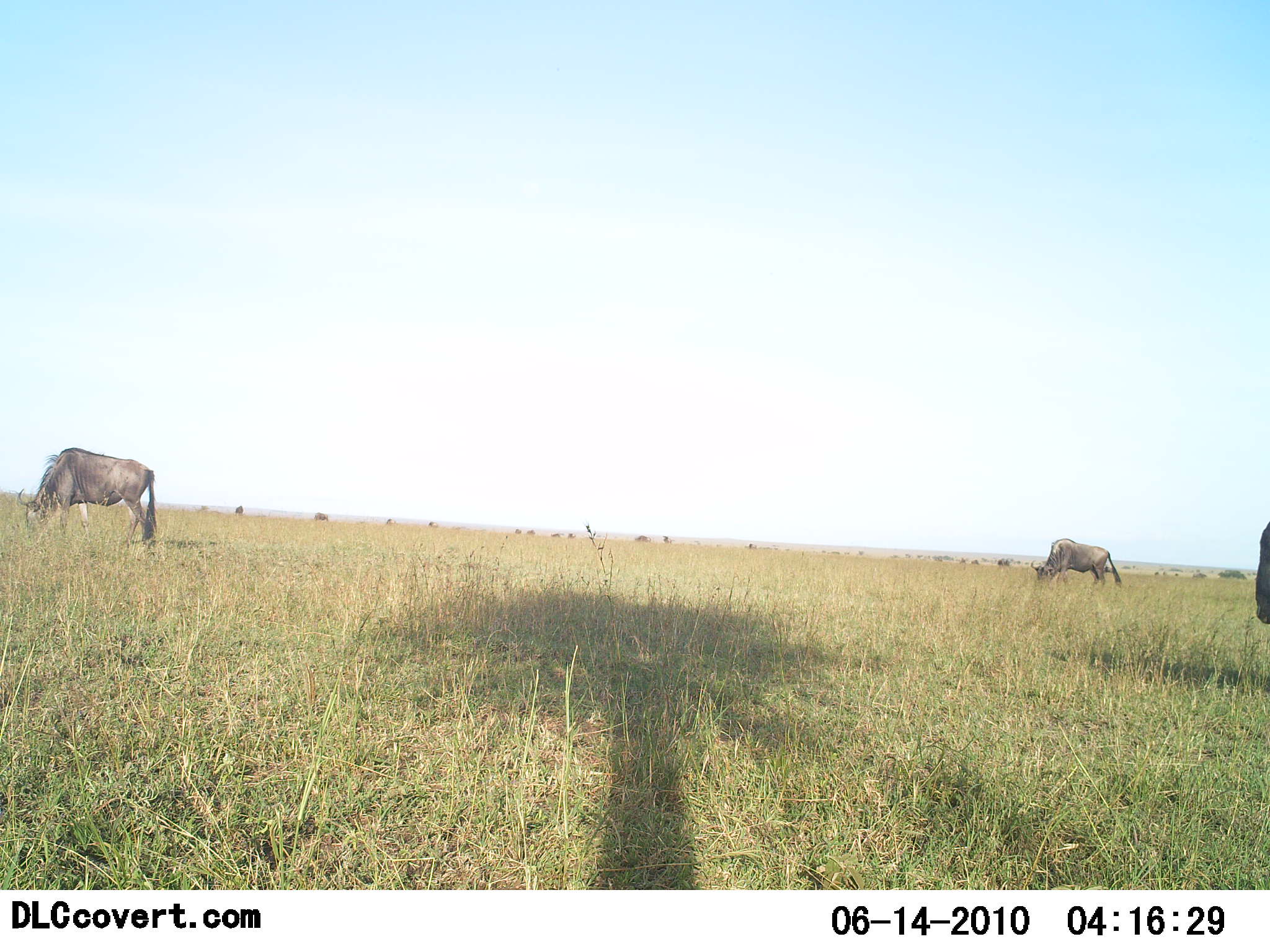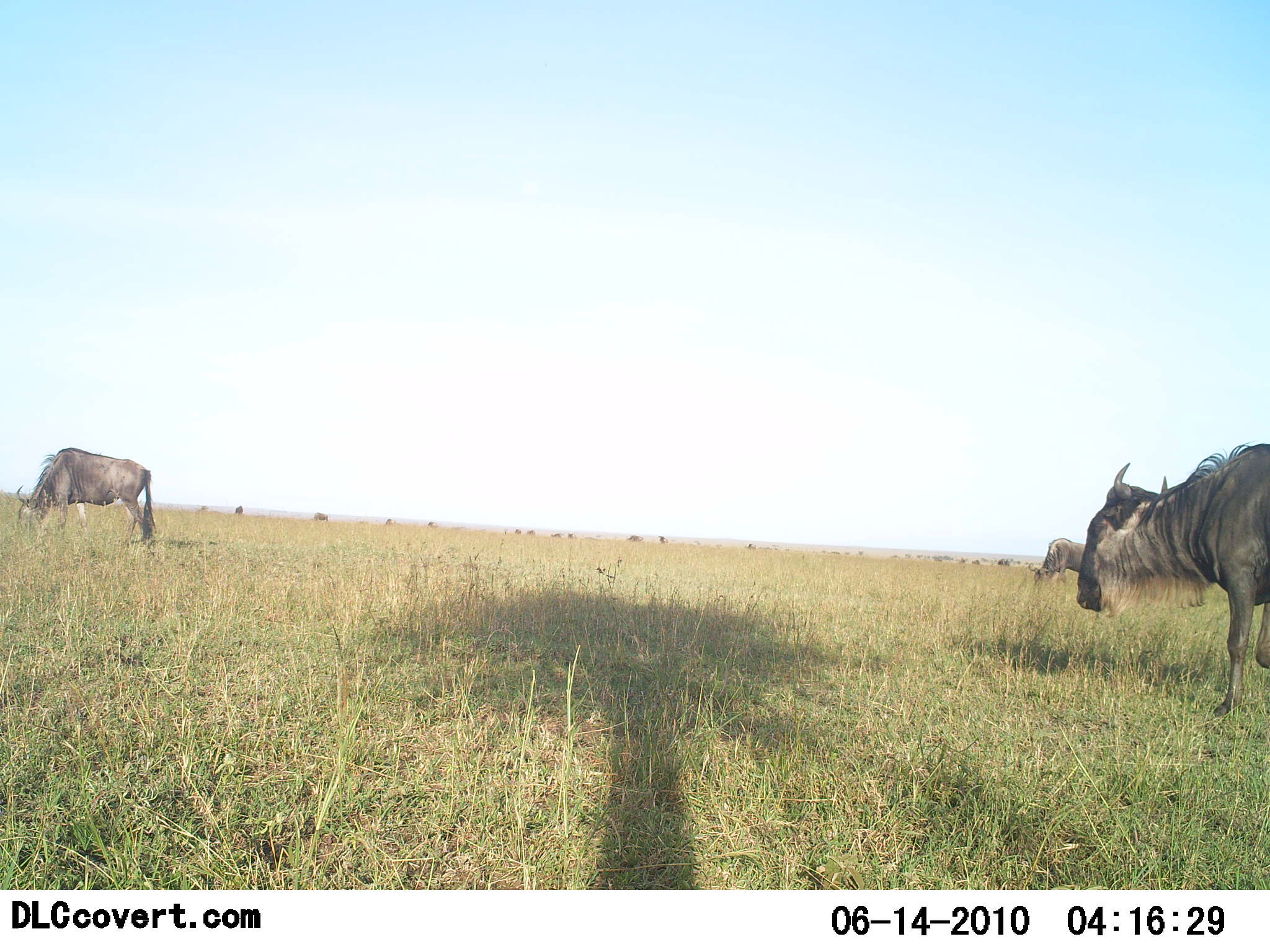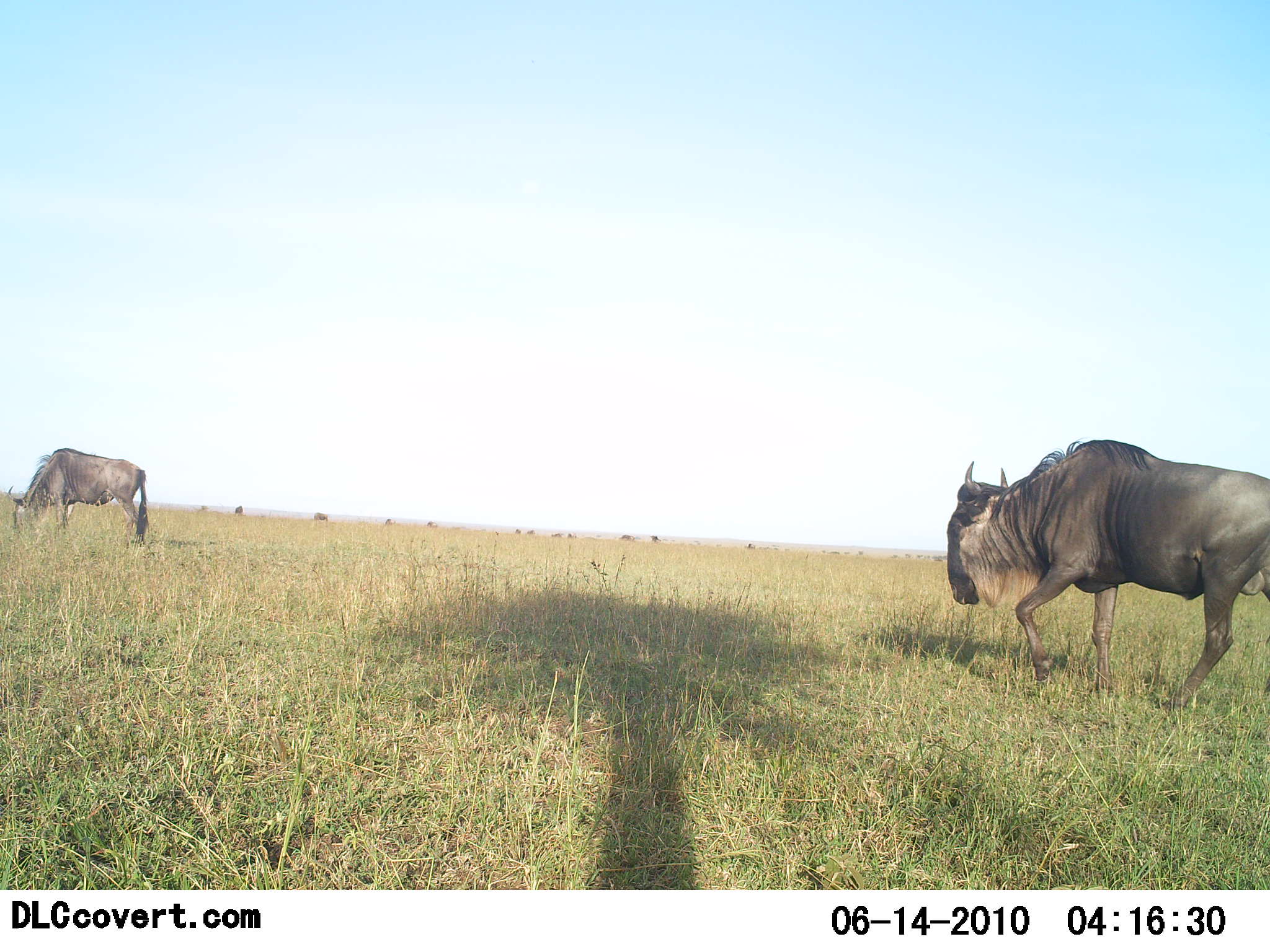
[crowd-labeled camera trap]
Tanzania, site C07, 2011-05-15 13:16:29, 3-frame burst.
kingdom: Animalia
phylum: Chordata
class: Mammalia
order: Artiodactyla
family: Bovidae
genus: Connochaetes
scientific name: Connochaetes taurinus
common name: blue wildebeest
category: wildebeest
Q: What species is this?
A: Wildebeest (blue wildebeest) (Connochaetes taurinus).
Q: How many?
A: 3.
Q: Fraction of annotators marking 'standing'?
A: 29%.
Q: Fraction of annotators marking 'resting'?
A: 7%.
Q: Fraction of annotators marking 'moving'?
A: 86%.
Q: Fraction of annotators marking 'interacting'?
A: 0%.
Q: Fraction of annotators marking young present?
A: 0%.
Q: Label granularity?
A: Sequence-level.